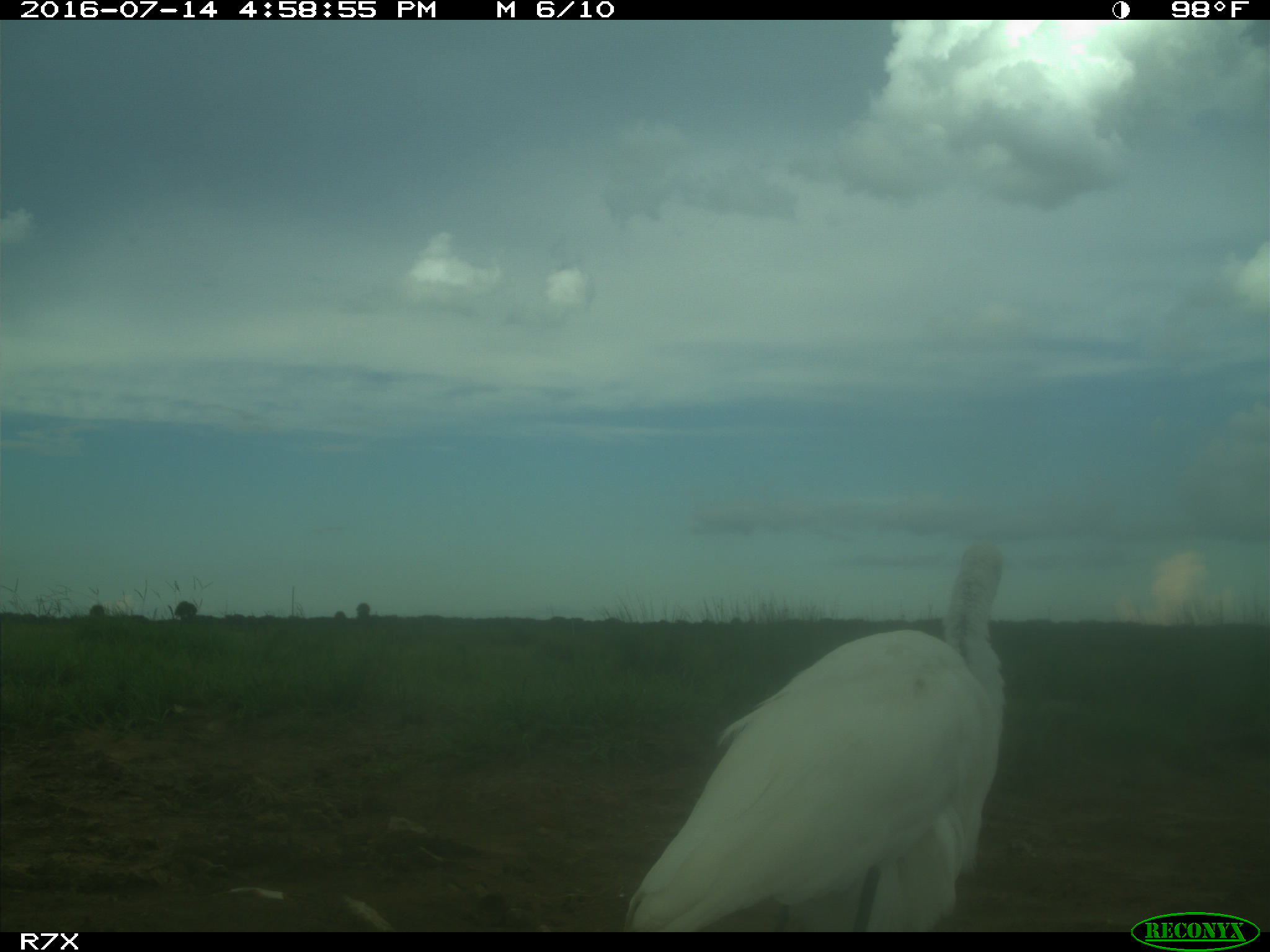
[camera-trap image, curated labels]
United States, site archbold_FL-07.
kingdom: Animalia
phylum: Chordata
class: Aves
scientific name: Aves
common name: birds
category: unidentified bird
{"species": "unidentified bird (birds) (Aves)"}